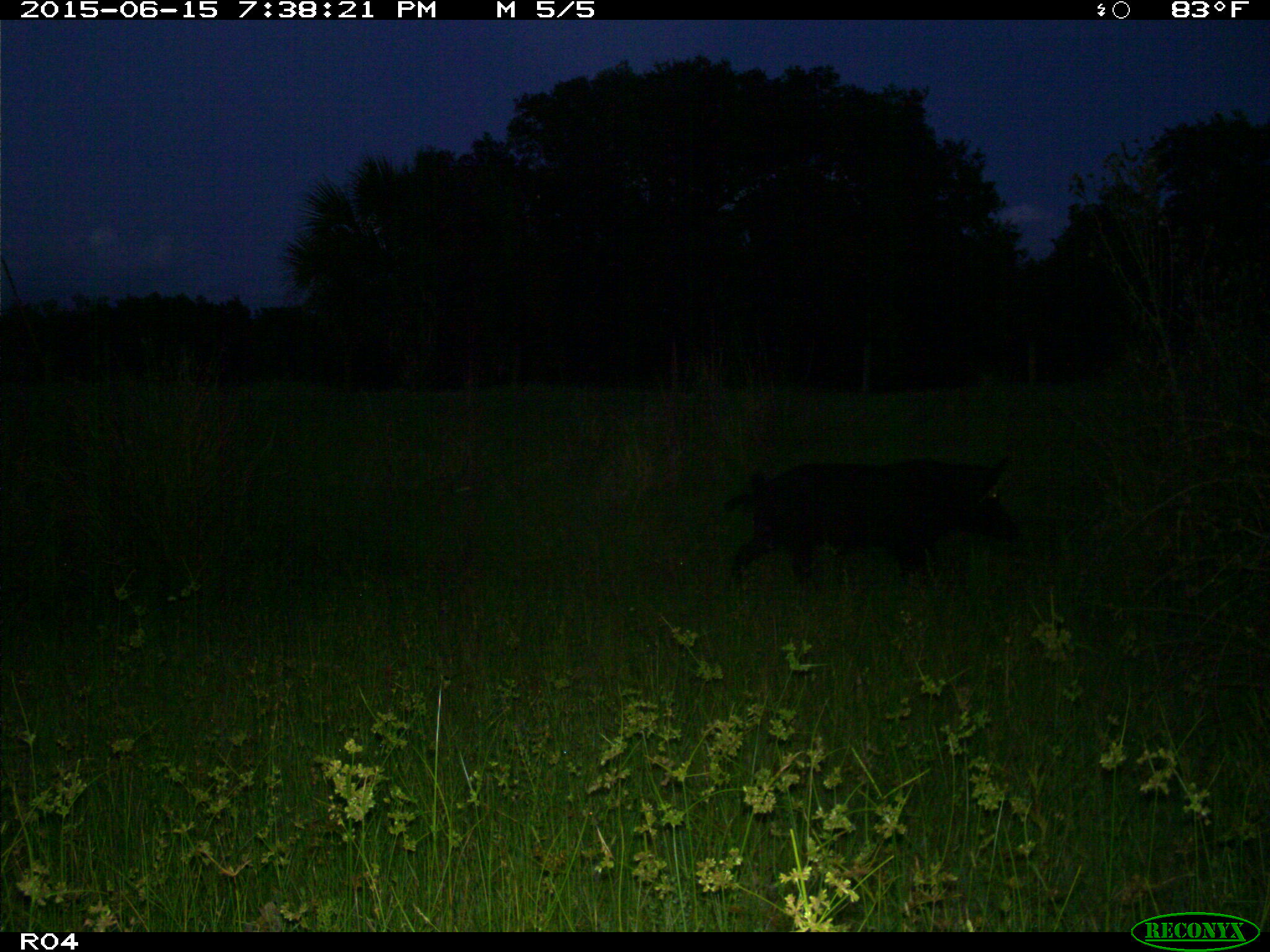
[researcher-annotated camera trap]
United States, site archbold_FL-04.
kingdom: Animalia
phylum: Chordata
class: Mammalia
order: Artiodactyla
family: Suidae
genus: Sus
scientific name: Sus scrofa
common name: wild boar